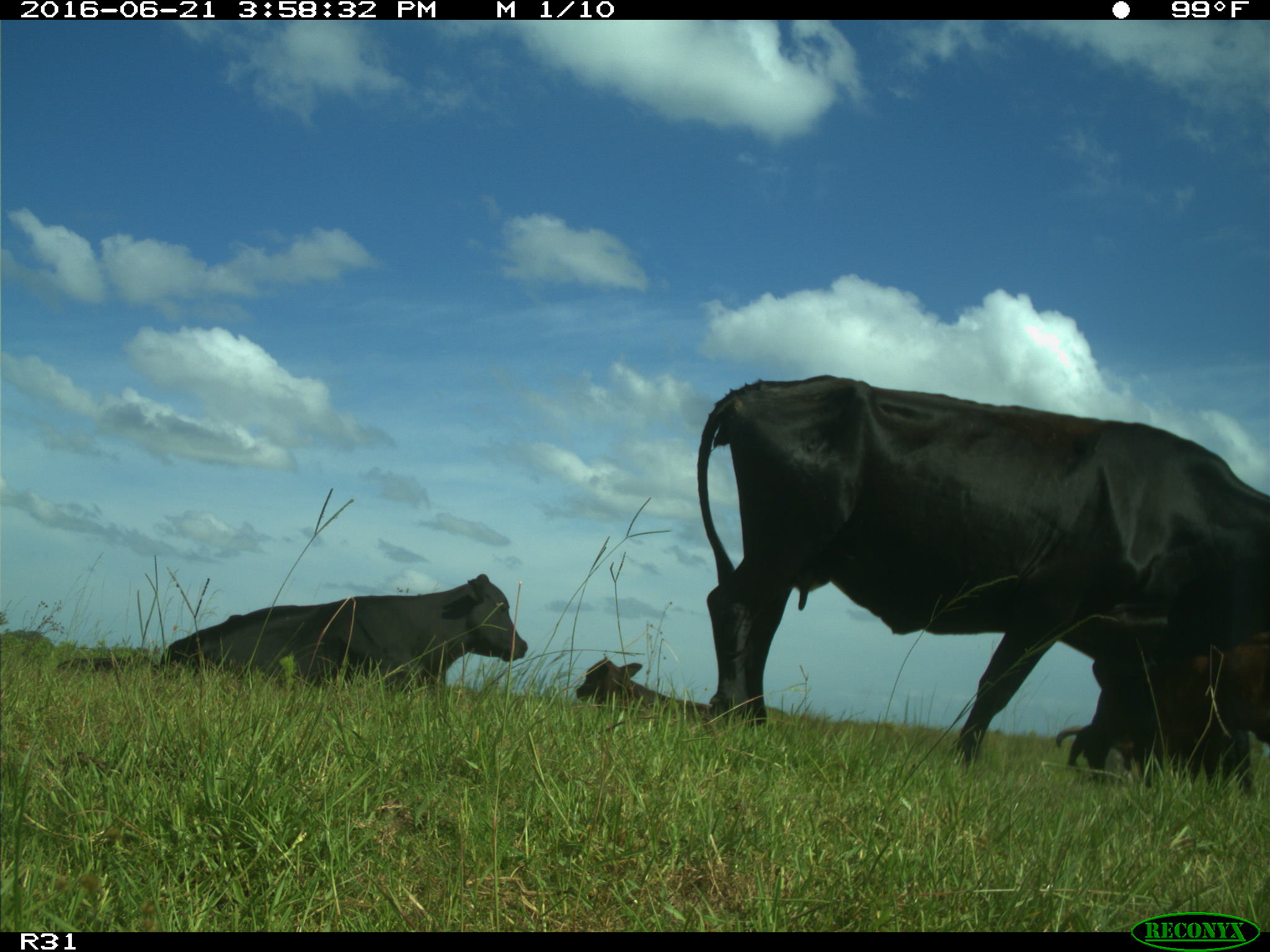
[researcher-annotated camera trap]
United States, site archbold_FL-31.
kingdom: Animalia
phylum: Chordata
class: Mammalia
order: Artiodactyla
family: Bovidae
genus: Bos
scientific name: Bos taurus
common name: domestic cow